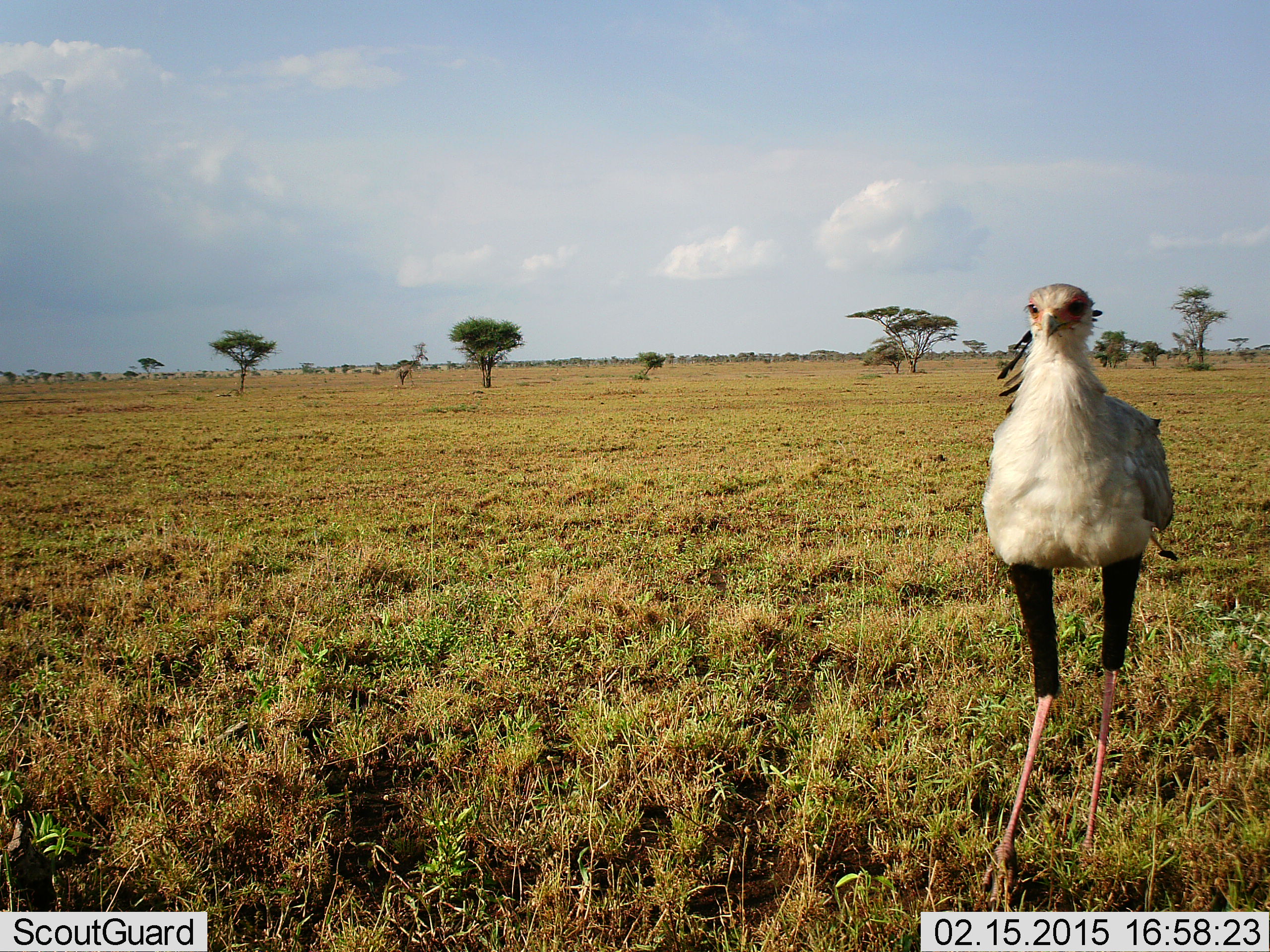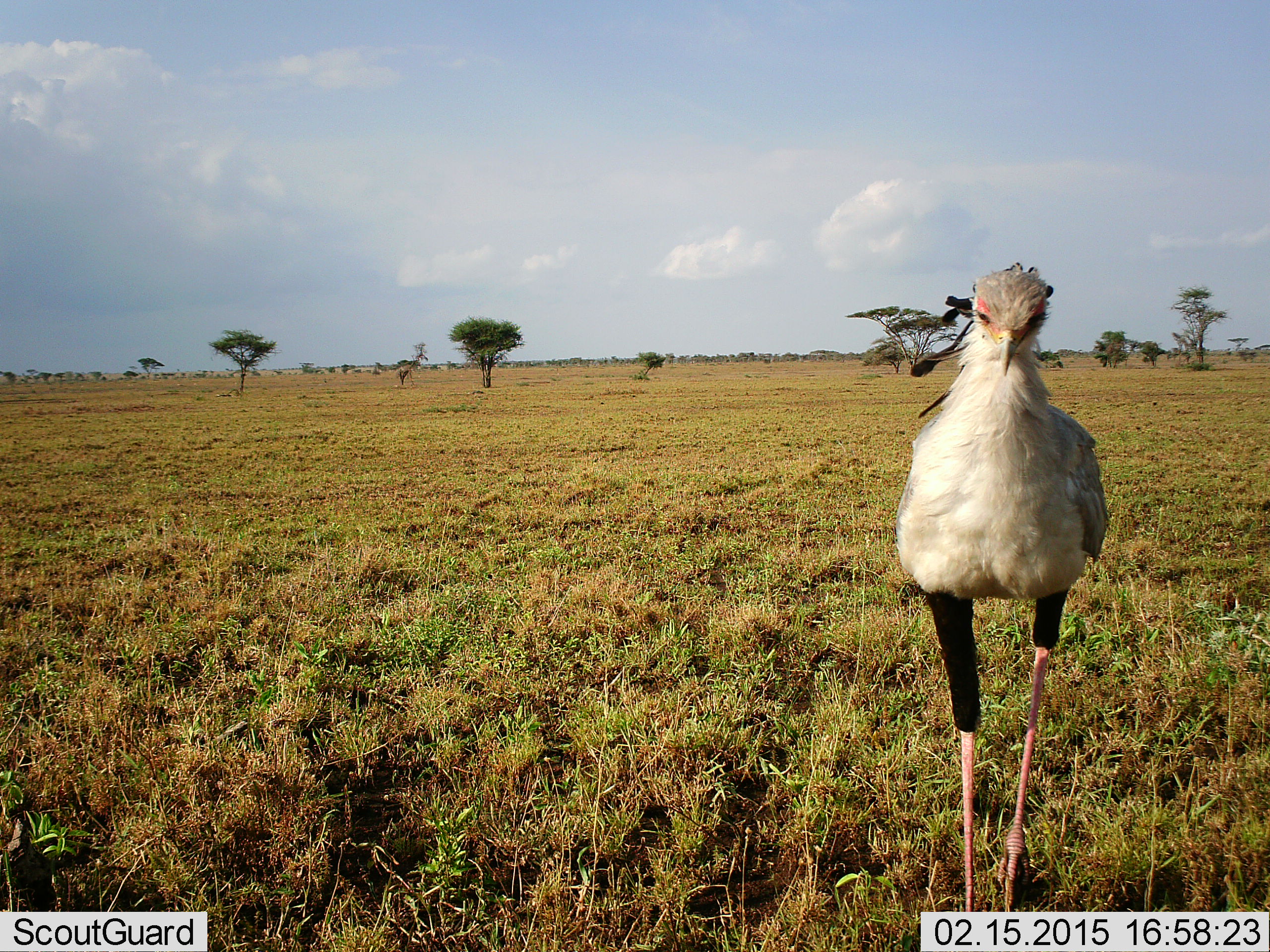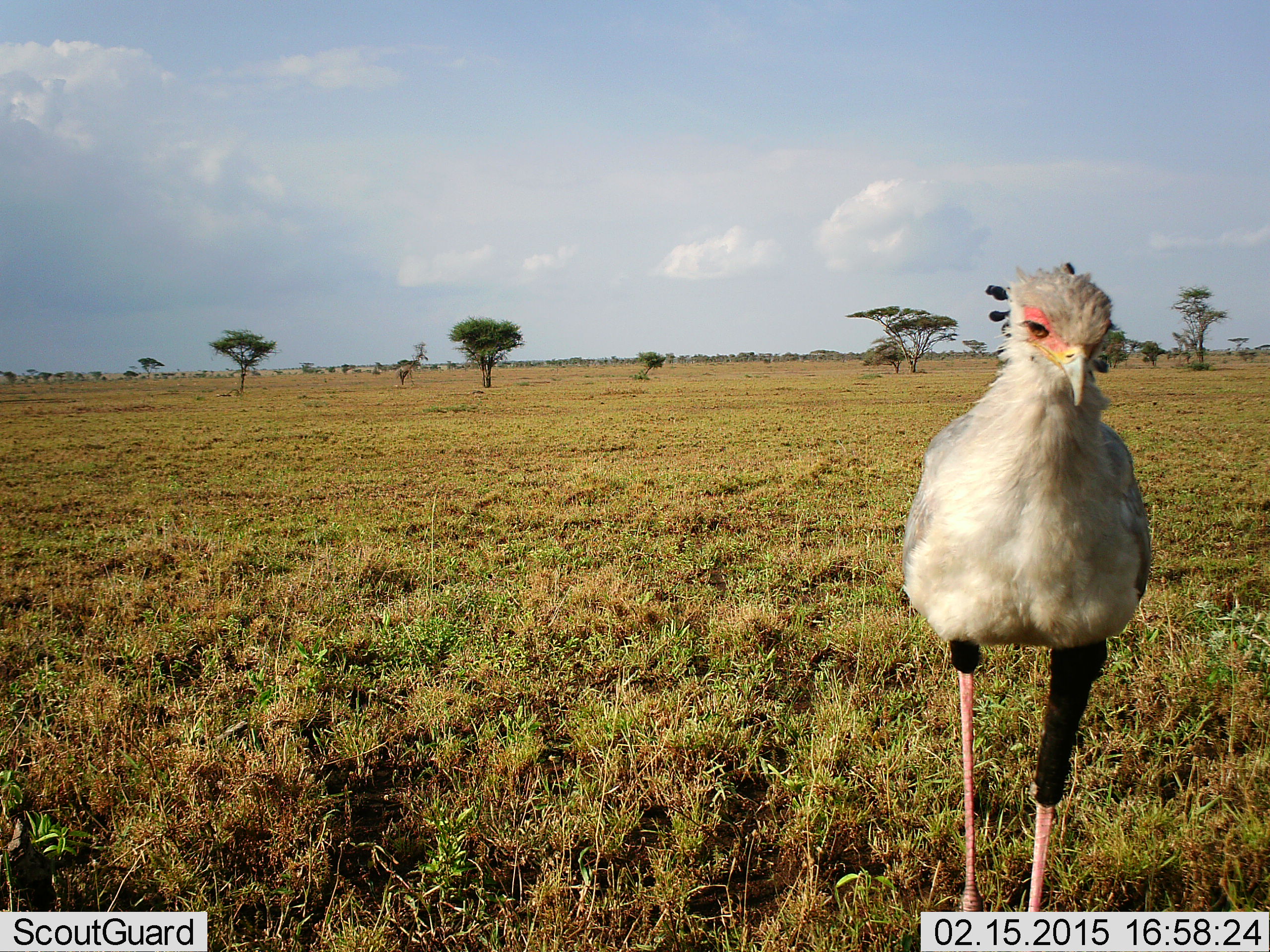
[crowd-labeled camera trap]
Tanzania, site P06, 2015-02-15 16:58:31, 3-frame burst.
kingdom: Animalia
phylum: Chordata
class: Aves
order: Accipitriformes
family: Sagittariidae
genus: Sagittarius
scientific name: Sagittarius serpentarius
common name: secretary bird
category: secretarybird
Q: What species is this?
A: Secretarybird (secretary bird) (Sagittarius serpentarius).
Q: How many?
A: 1.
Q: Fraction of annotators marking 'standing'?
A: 0%.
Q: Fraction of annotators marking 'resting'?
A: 0%.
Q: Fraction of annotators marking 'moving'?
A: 100%.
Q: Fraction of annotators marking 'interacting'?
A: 0%.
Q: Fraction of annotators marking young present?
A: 0%.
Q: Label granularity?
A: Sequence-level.